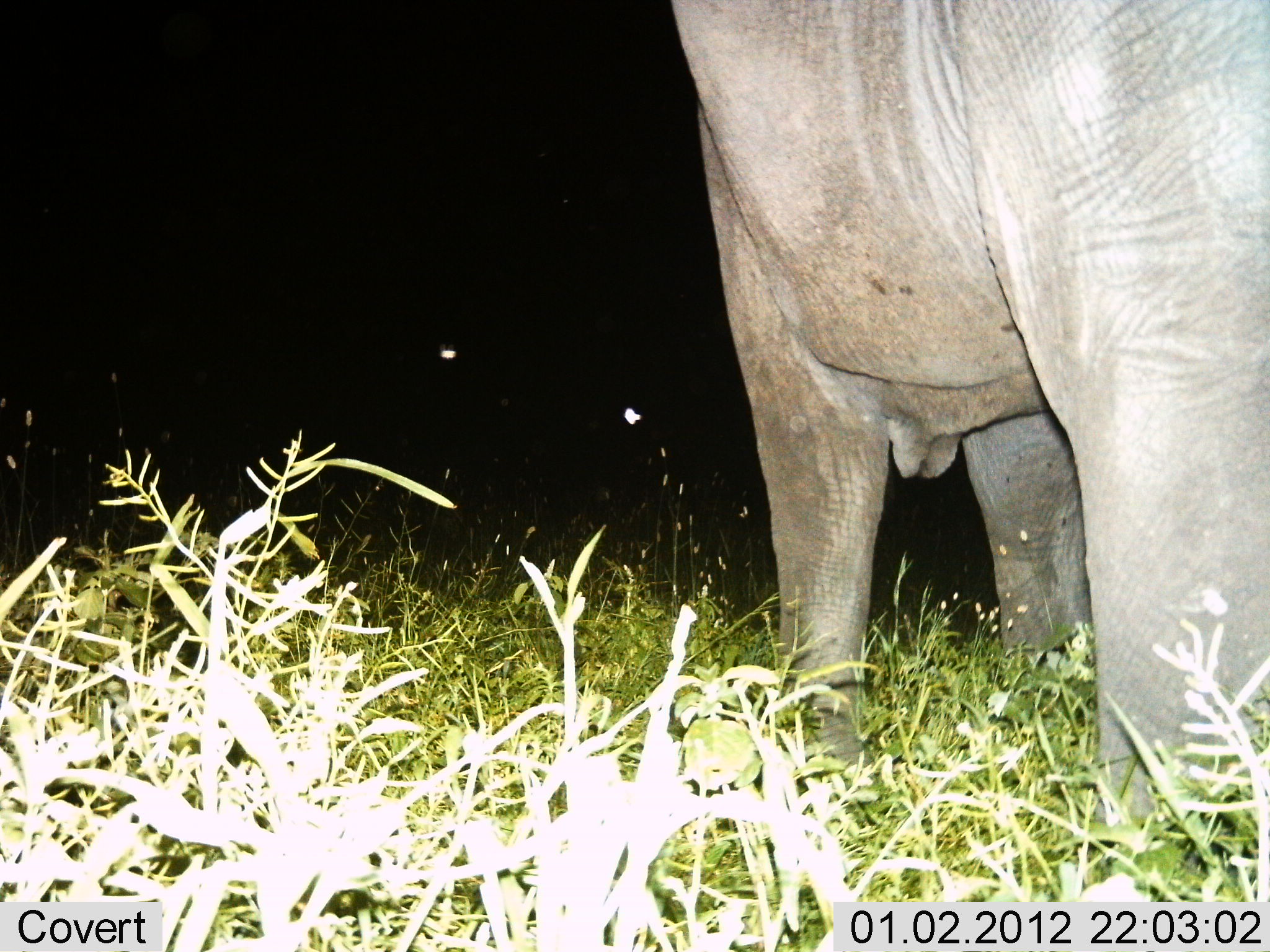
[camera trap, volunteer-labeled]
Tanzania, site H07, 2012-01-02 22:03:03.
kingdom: Animalia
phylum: Chordata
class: Mammalia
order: Proboscidea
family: Elephantidae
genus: Loxodonta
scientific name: Loxodonta africana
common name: african bush elephant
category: elephant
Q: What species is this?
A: Elephant (african bush elephant) (Loxodonta africana).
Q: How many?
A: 1.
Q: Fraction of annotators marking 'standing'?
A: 83%.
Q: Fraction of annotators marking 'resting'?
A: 0%.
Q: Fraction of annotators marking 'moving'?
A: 17%.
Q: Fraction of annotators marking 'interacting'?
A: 0%.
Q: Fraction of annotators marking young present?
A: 0%.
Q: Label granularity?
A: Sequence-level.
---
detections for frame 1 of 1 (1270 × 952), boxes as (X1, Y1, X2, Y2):
animal: (667, 2, 1268, 842)